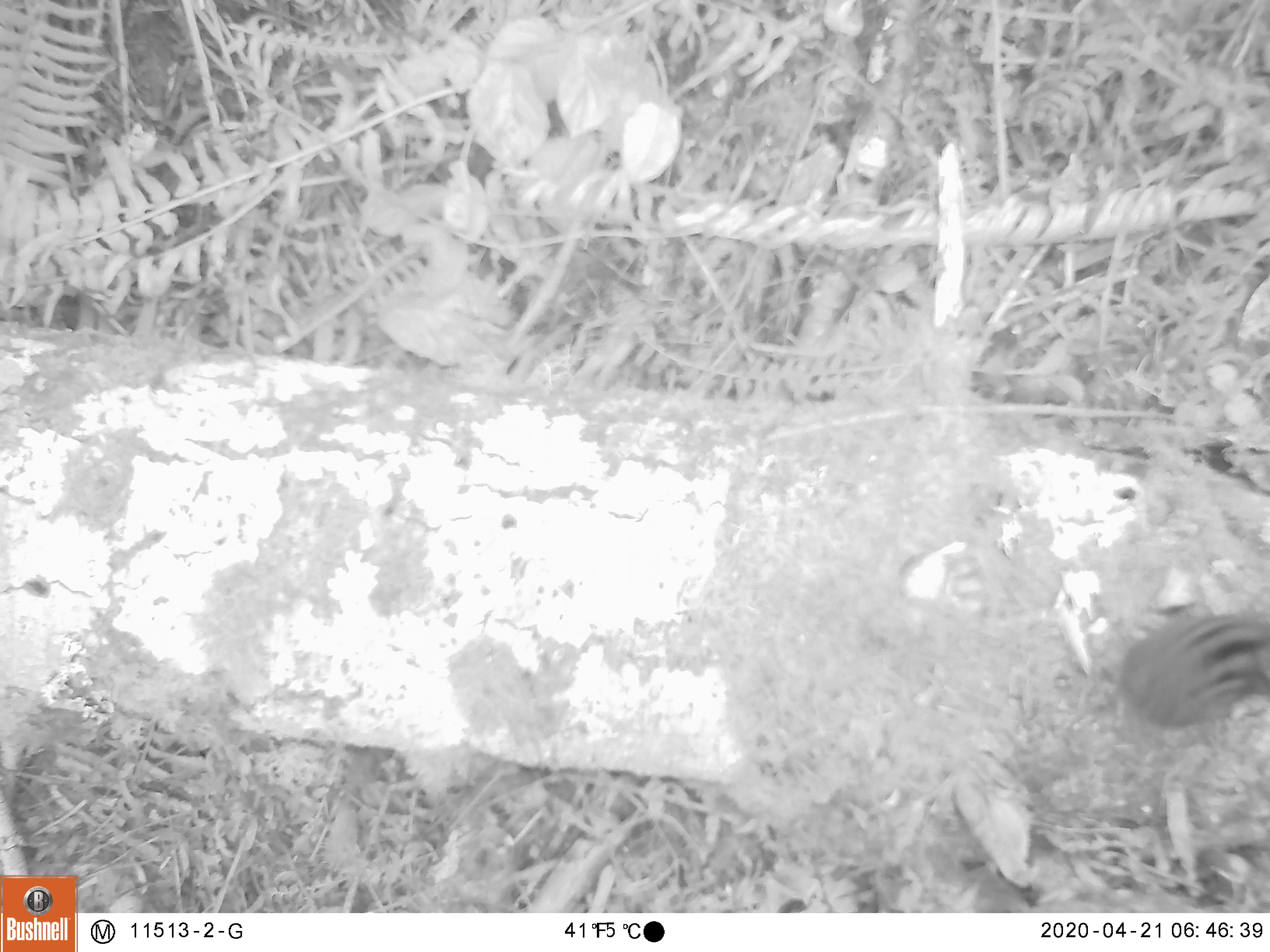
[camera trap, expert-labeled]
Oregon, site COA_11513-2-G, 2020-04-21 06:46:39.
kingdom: Animalia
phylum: Chordata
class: Mammalia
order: Rodentia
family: Sciuridae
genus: Neotamias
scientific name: Neotamias townsendii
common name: townsend's chipmunk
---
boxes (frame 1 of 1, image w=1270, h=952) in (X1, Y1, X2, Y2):
townsend's chipmunk: (1112, 609, 1262, 732)